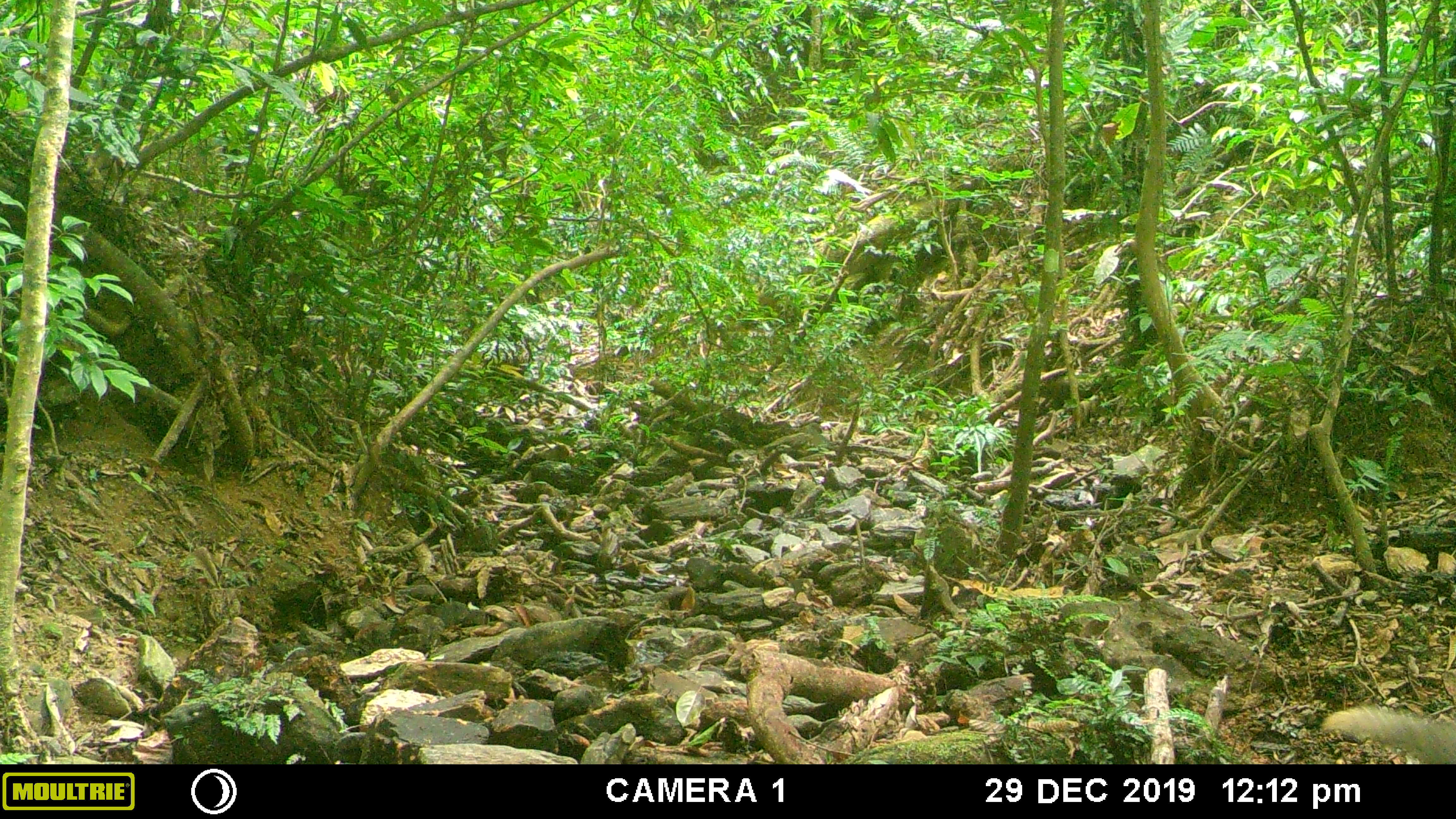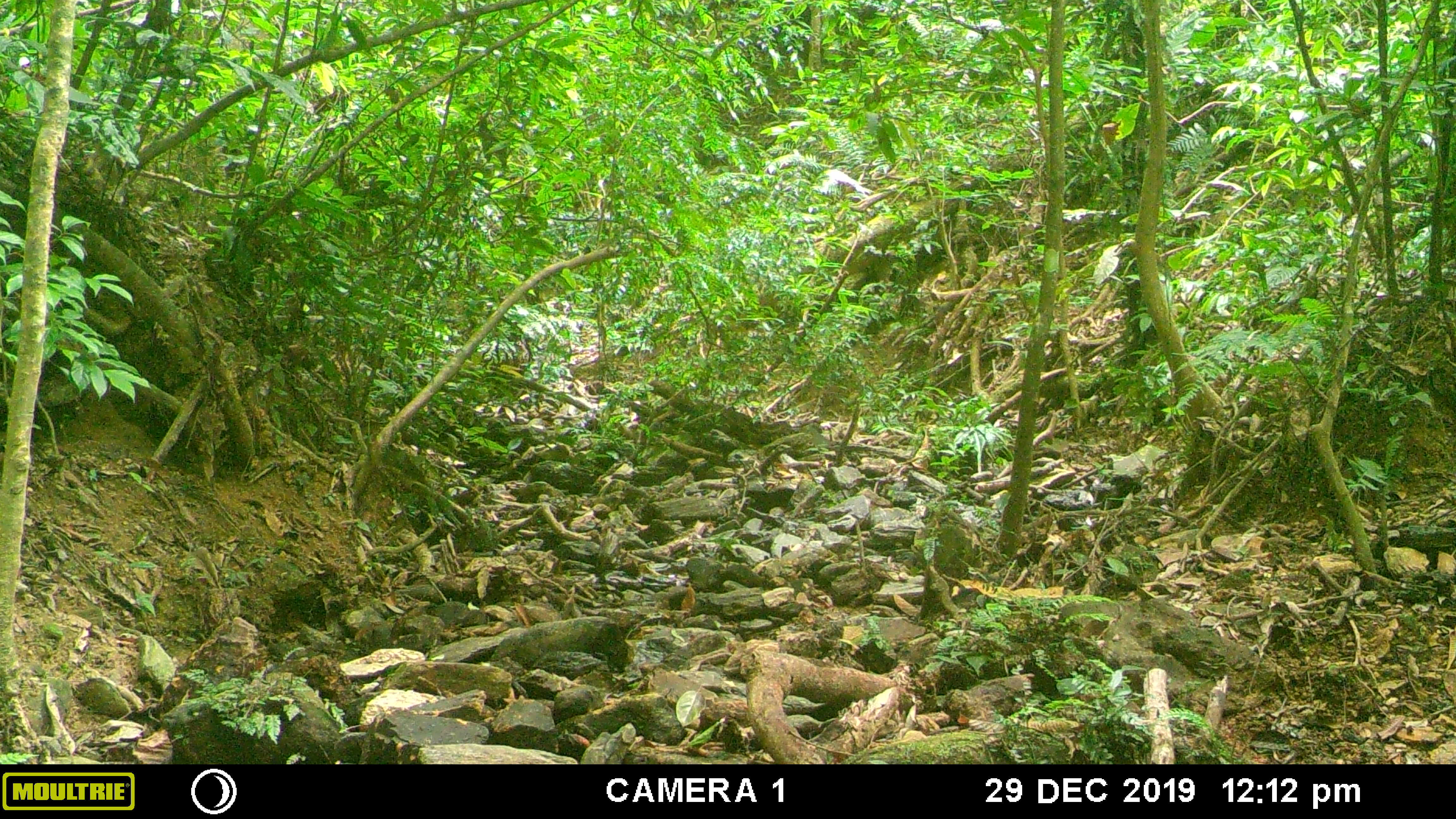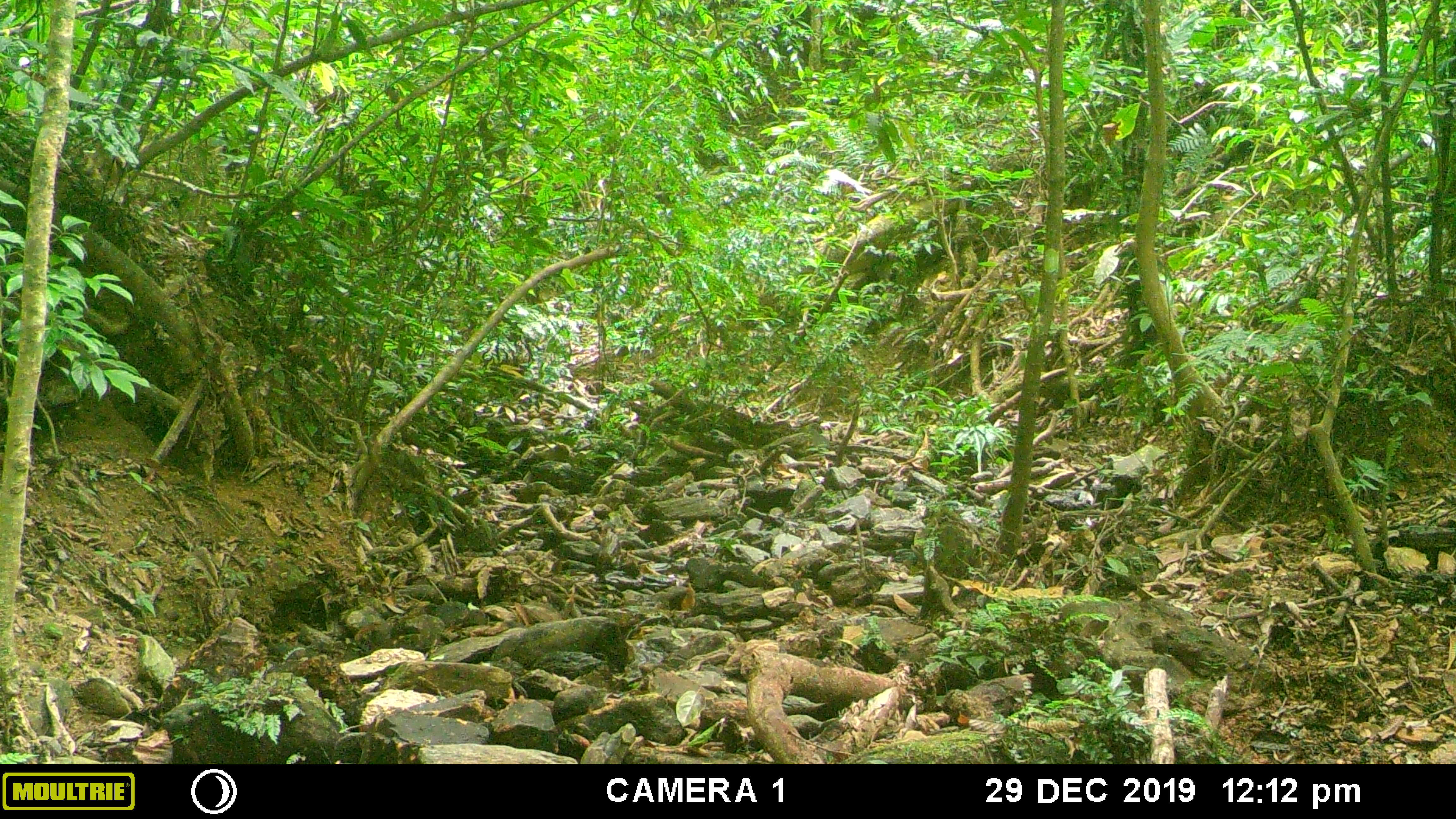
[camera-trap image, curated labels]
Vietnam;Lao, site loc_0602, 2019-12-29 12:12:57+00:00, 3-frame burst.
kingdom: Animalia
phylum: Chordata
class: Mammalia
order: Carnivora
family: Herpestidae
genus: Urva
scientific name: Urva urva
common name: crab-eating mongoose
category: crab eating mongoose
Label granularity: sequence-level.